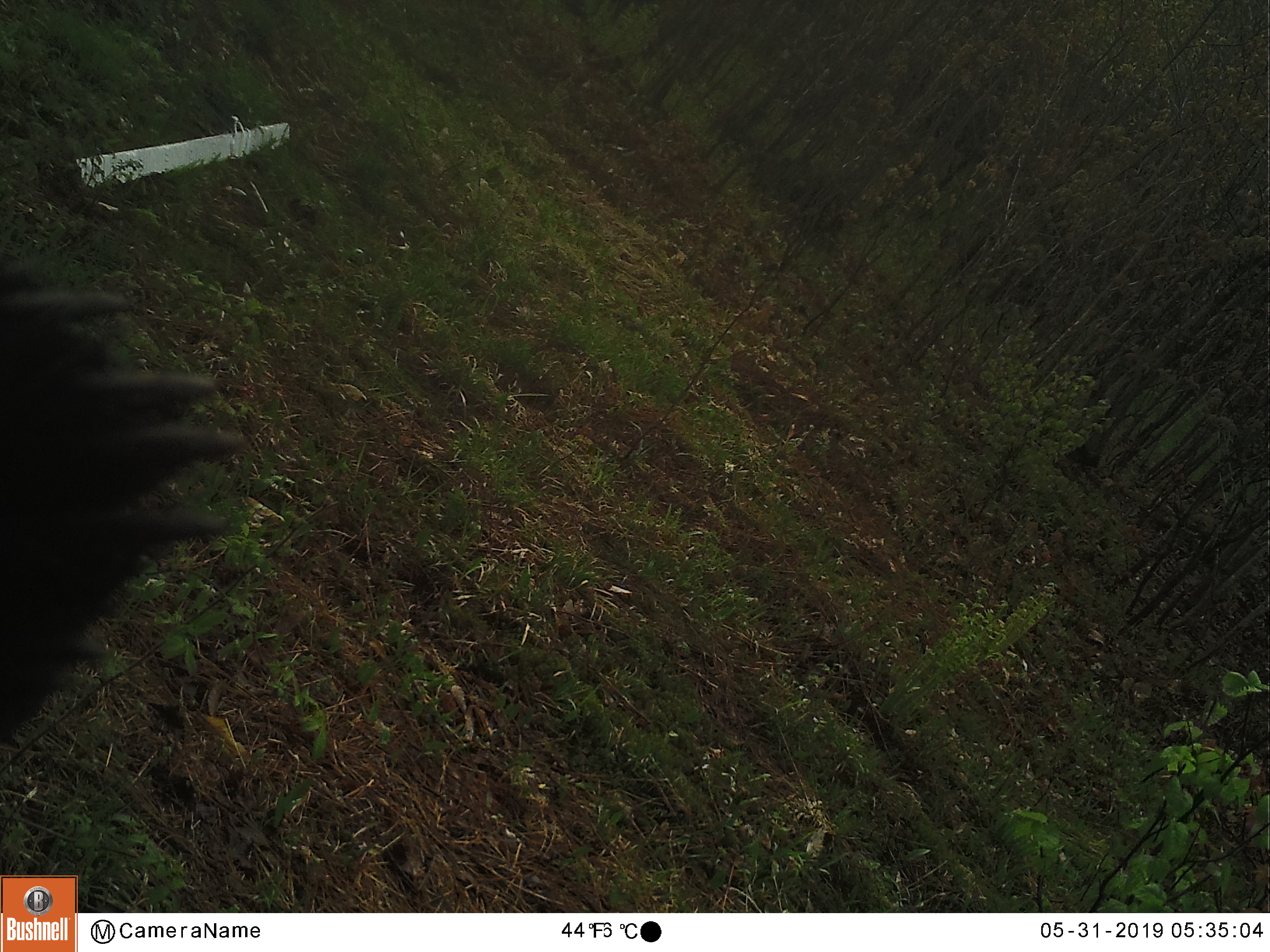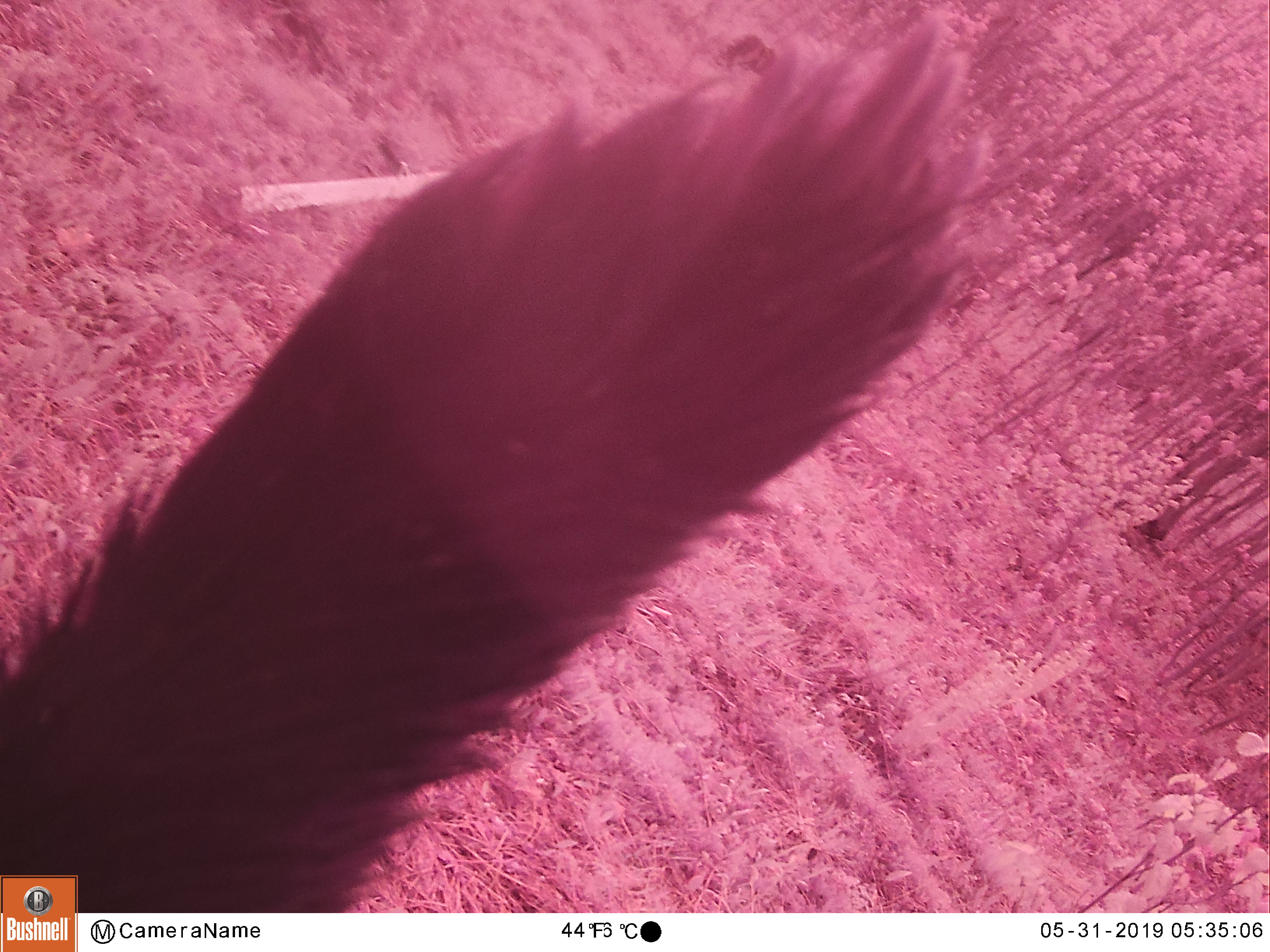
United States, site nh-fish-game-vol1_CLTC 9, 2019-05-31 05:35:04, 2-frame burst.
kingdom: Animalia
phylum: Chordata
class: Mammalia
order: Carnivora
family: Ursidae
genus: Ursus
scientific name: Ursus americanus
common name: black bear